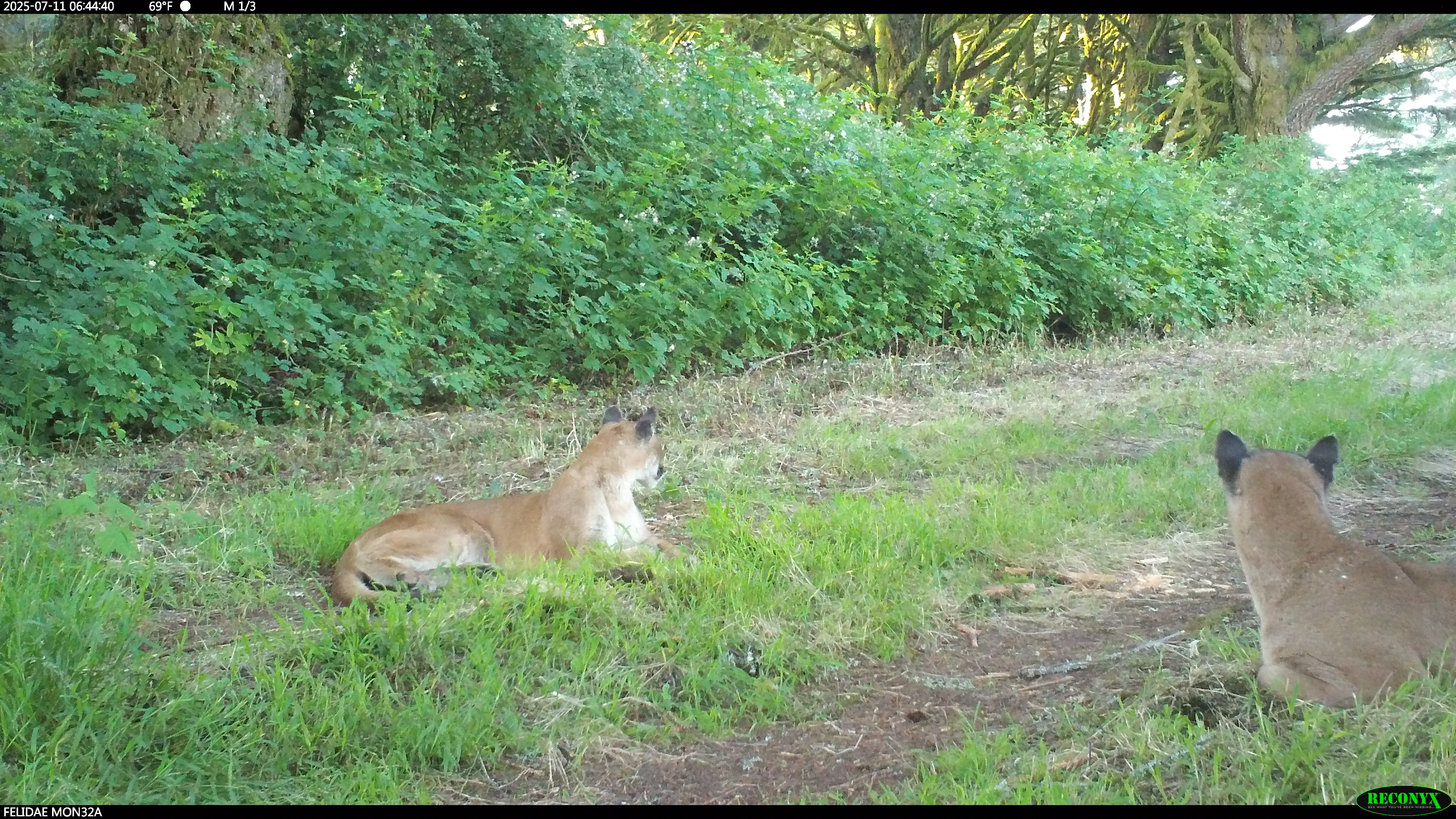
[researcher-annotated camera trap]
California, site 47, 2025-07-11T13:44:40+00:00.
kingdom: Animalia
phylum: Chordata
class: Mammalia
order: Carnivora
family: Felidae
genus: Puma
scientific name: Puma concolor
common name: puma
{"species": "puma (Puma concolor)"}